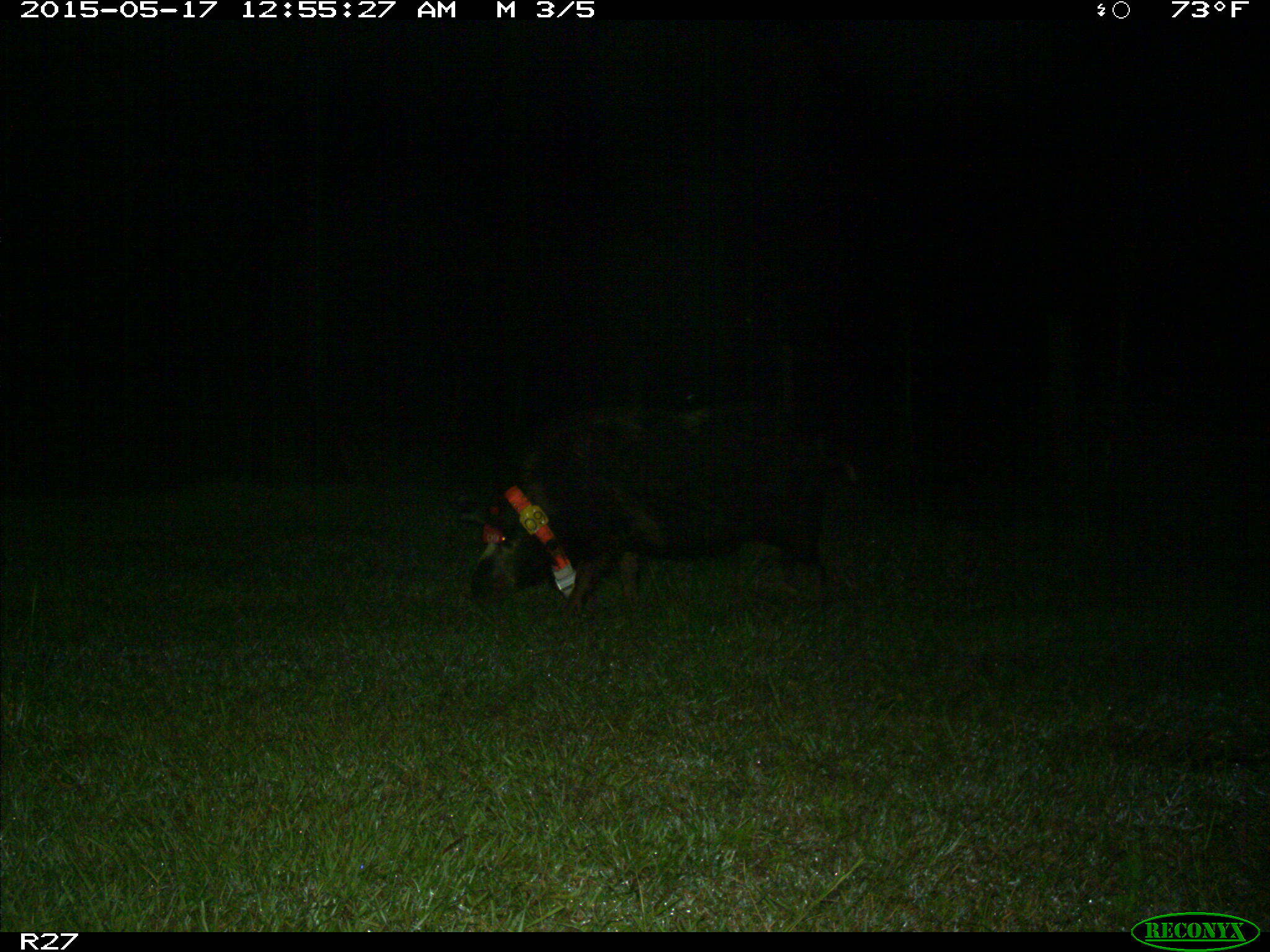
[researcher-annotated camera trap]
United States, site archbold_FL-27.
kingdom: Animalia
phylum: Chordata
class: Mammalia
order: Artiodactyla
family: Suidae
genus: Sus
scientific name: Sus scrofa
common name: wild boar